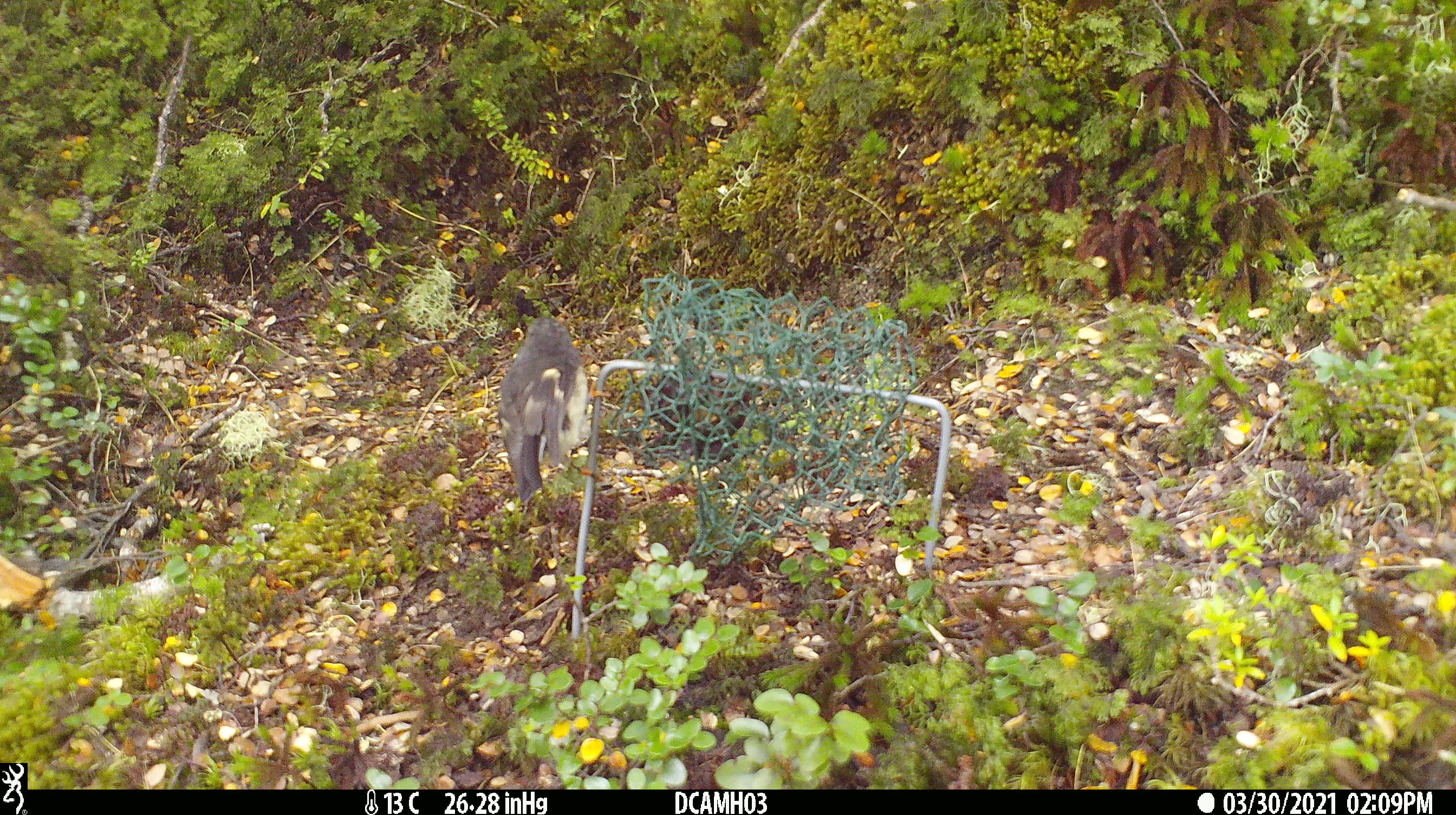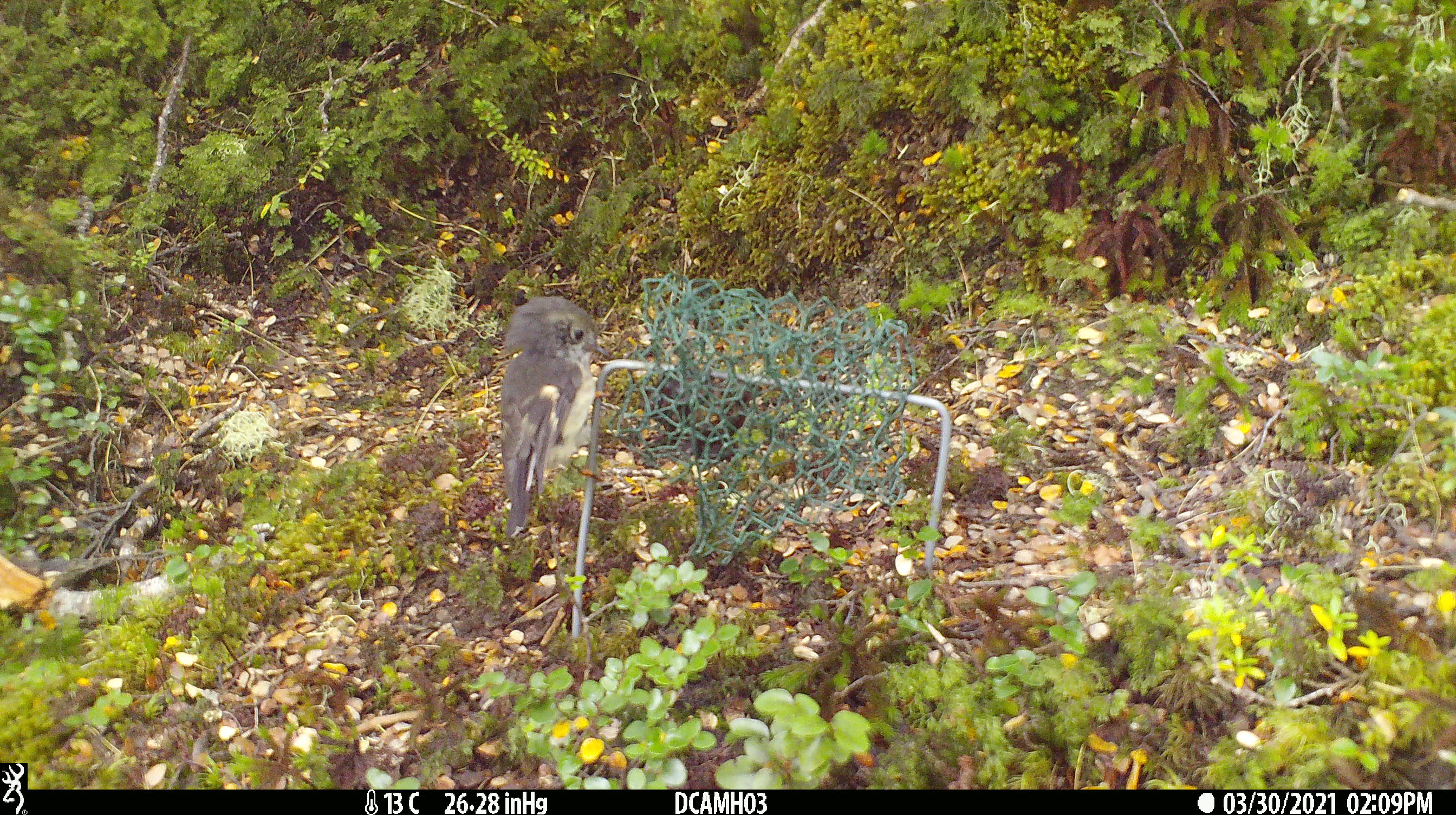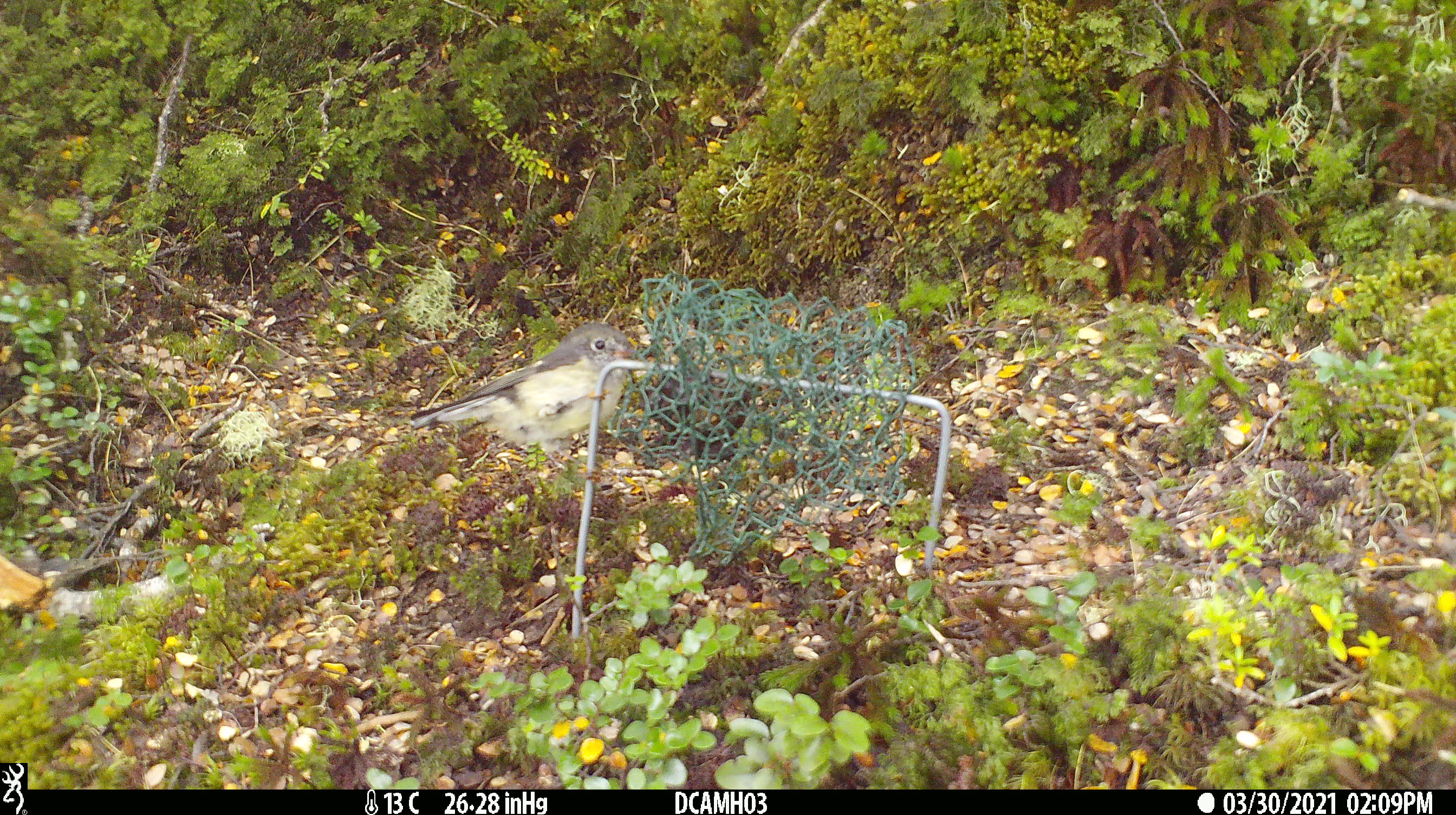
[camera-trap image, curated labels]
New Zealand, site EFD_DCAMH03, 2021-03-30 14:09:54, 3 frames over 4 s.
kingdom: Animalia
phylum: Chordata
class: Aves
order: Passeriformes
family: Petroicidae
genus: Petroica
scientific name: Petroica macrocephala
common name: tomtit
Tomtit (Petroica macrocephala).